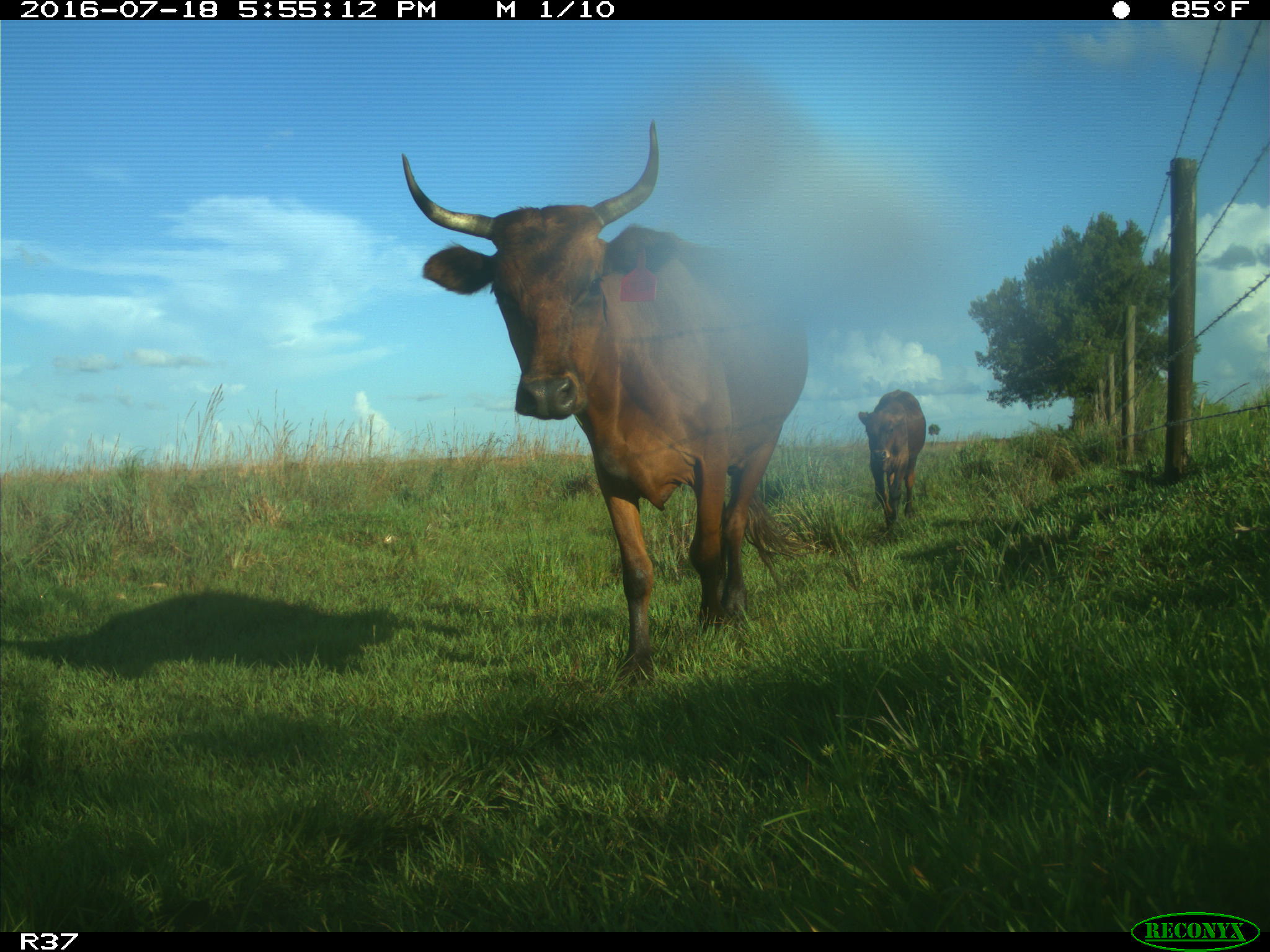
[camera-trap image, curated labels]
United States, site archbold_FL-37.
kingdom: Animalia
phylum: Chordata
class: Mammalia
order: Artiodactyla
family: Bovidae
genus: Bos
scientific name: Bos taurus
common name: domestic cow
Bos taurus (domestic cow).